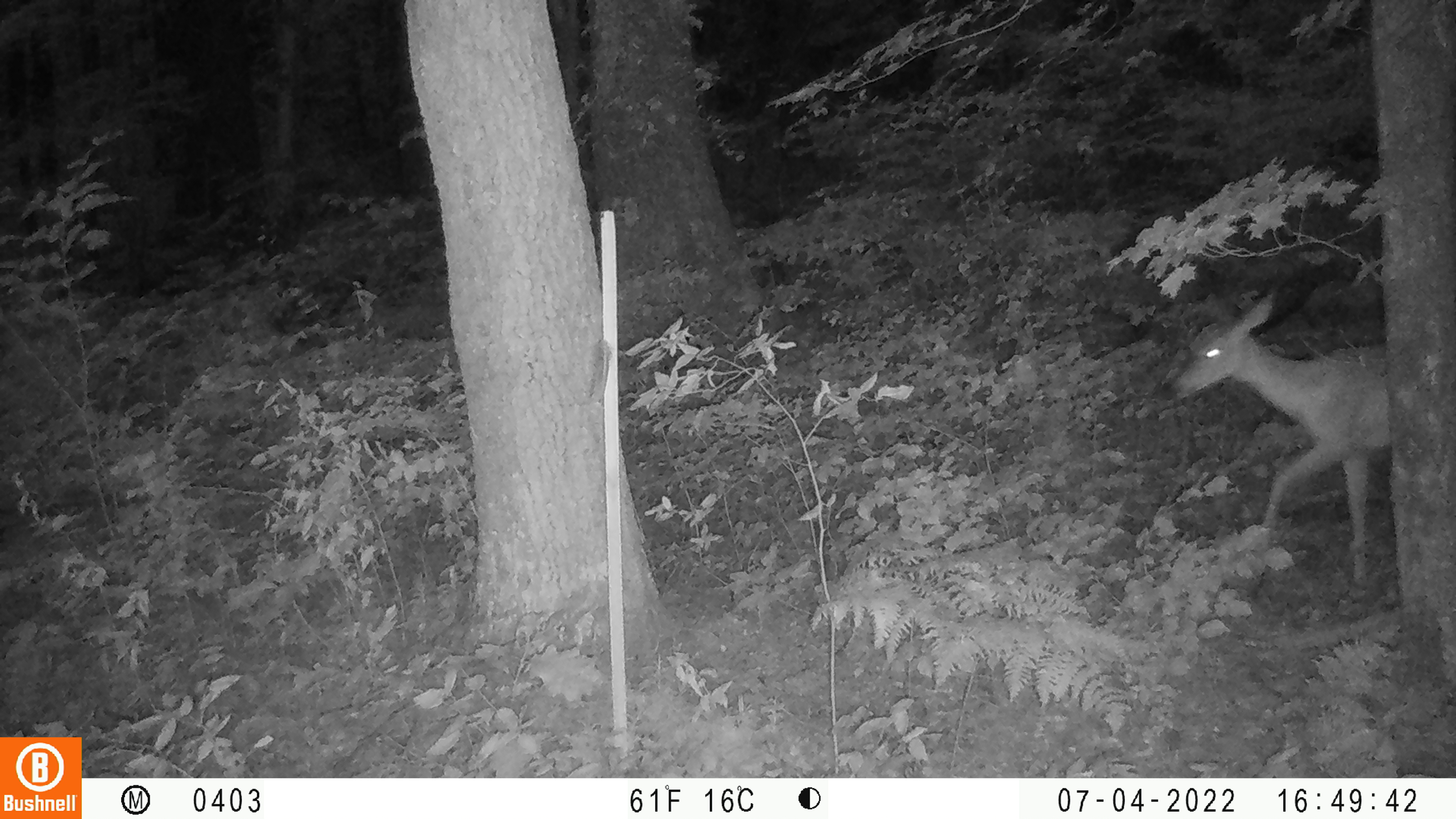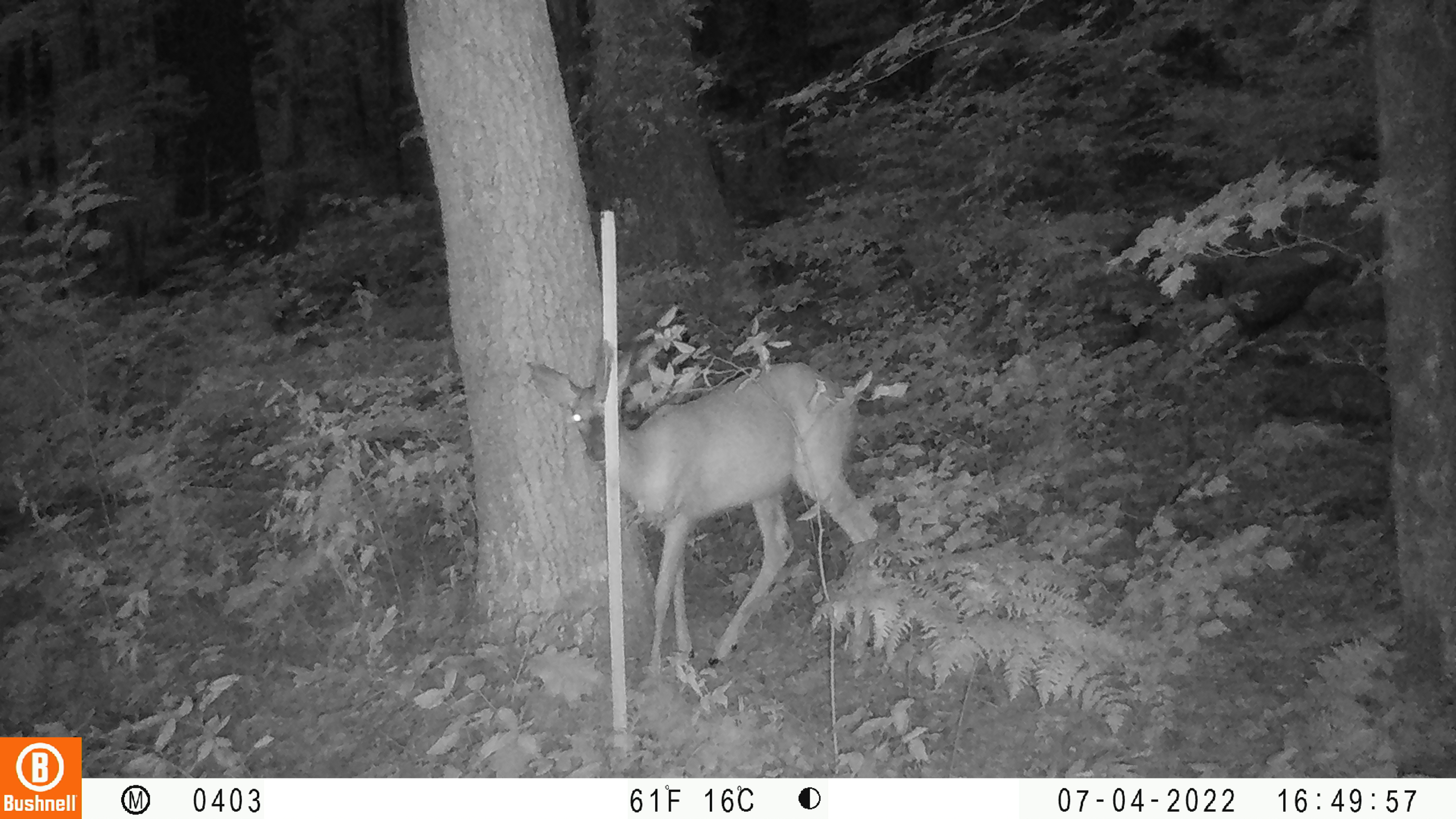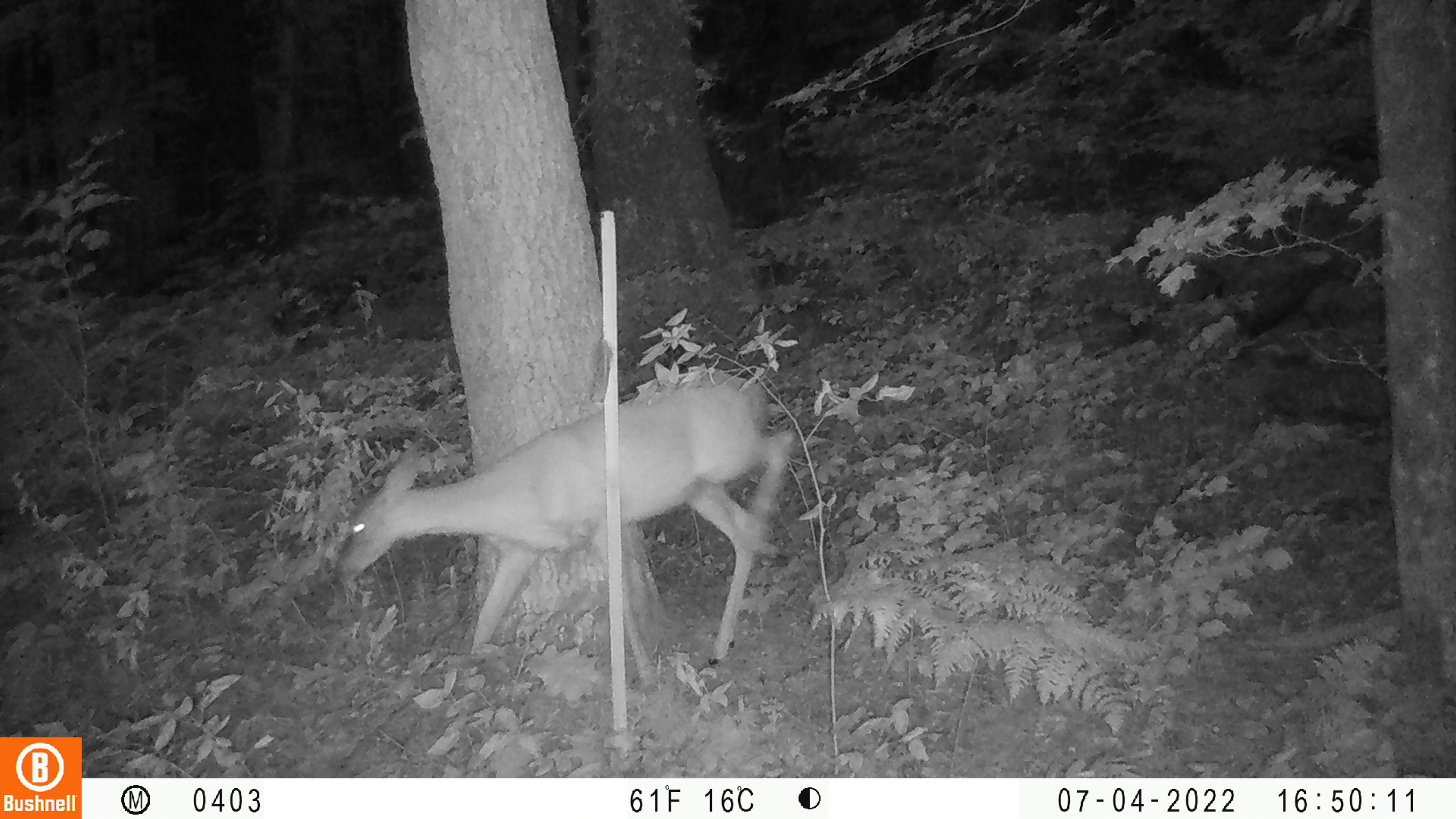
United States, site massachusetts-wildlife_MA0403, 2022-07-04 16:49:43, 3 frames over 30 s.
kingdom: Animalia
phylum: Chordata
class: Mammalia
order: Artiodactyla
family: Cervidae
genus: Odocoileus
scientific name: Odocoileus virginianus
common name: white-tailed deer